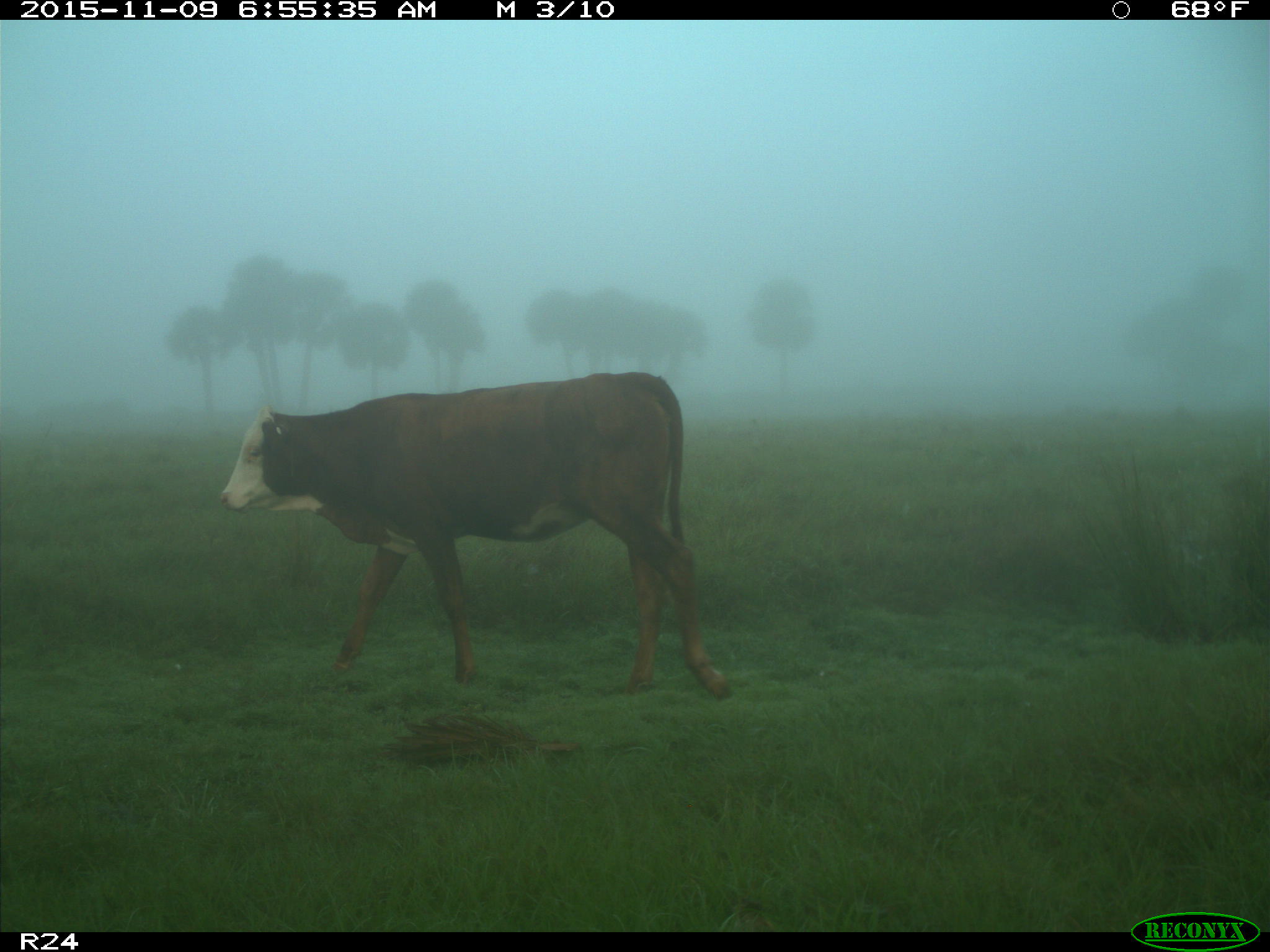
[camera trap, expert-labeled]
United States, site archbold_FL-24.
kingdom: Animalia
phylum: Chordata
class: Mammalia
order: Artiodactyla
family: Bovidae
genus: Bos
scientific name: Bos taurus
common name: domestic cow